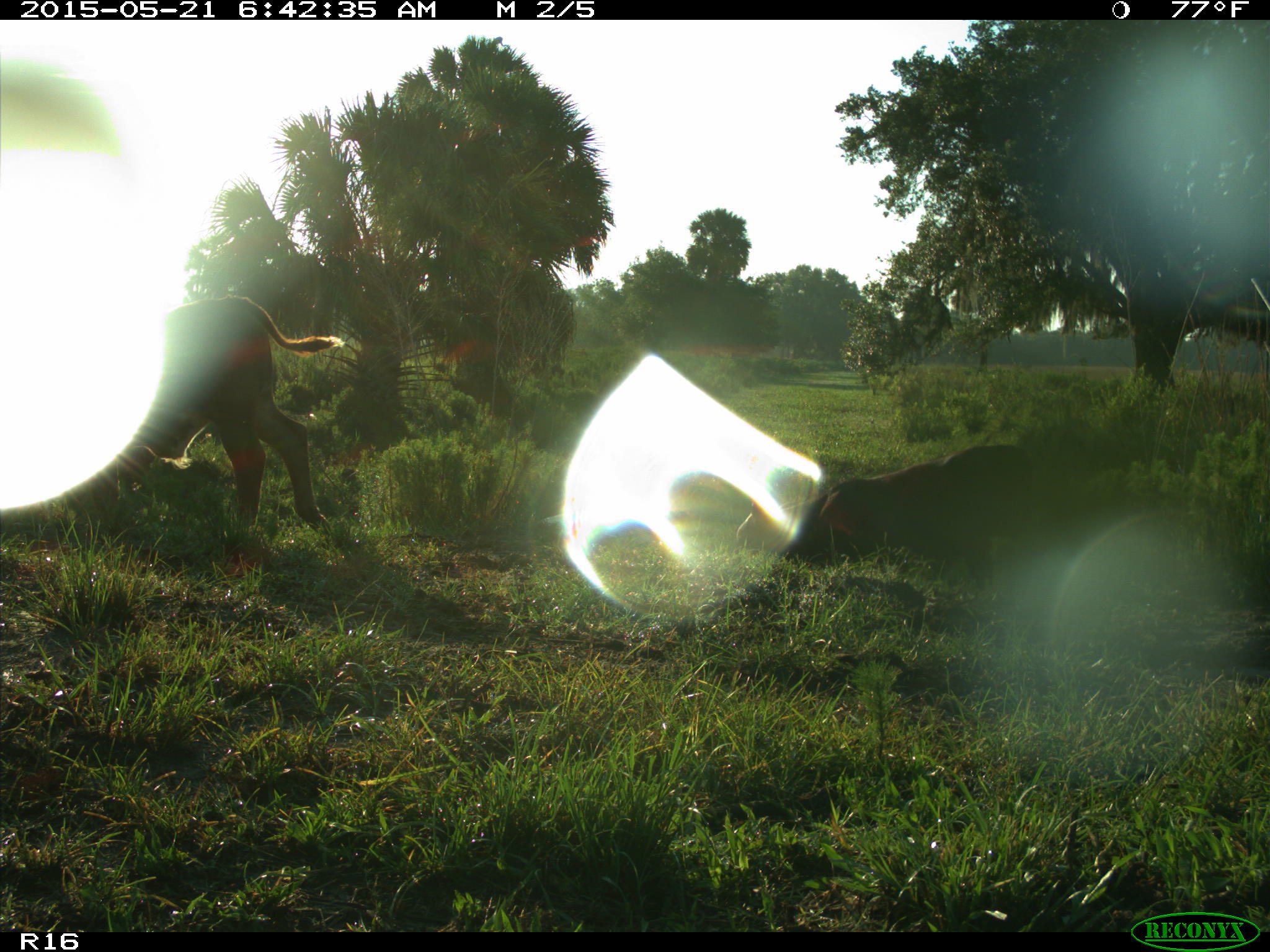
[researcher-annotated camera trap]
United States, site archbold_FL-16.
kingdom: Animalia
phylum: Chordata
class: Mammalia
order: Artiodactyla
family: Bovidae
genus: Bos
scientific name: Bos taurus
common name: domestic cow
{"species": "Bos taurus (domestic cow)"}